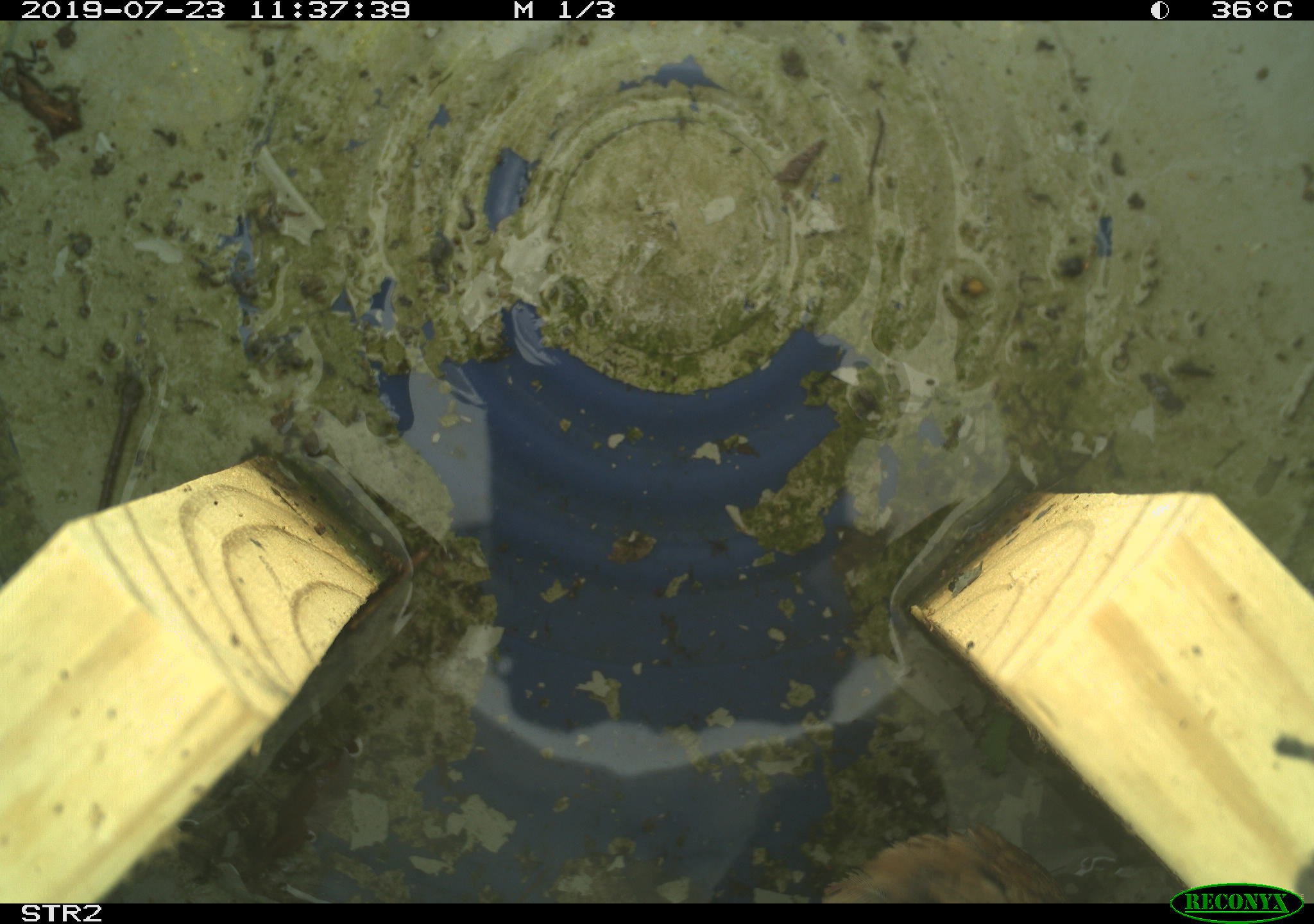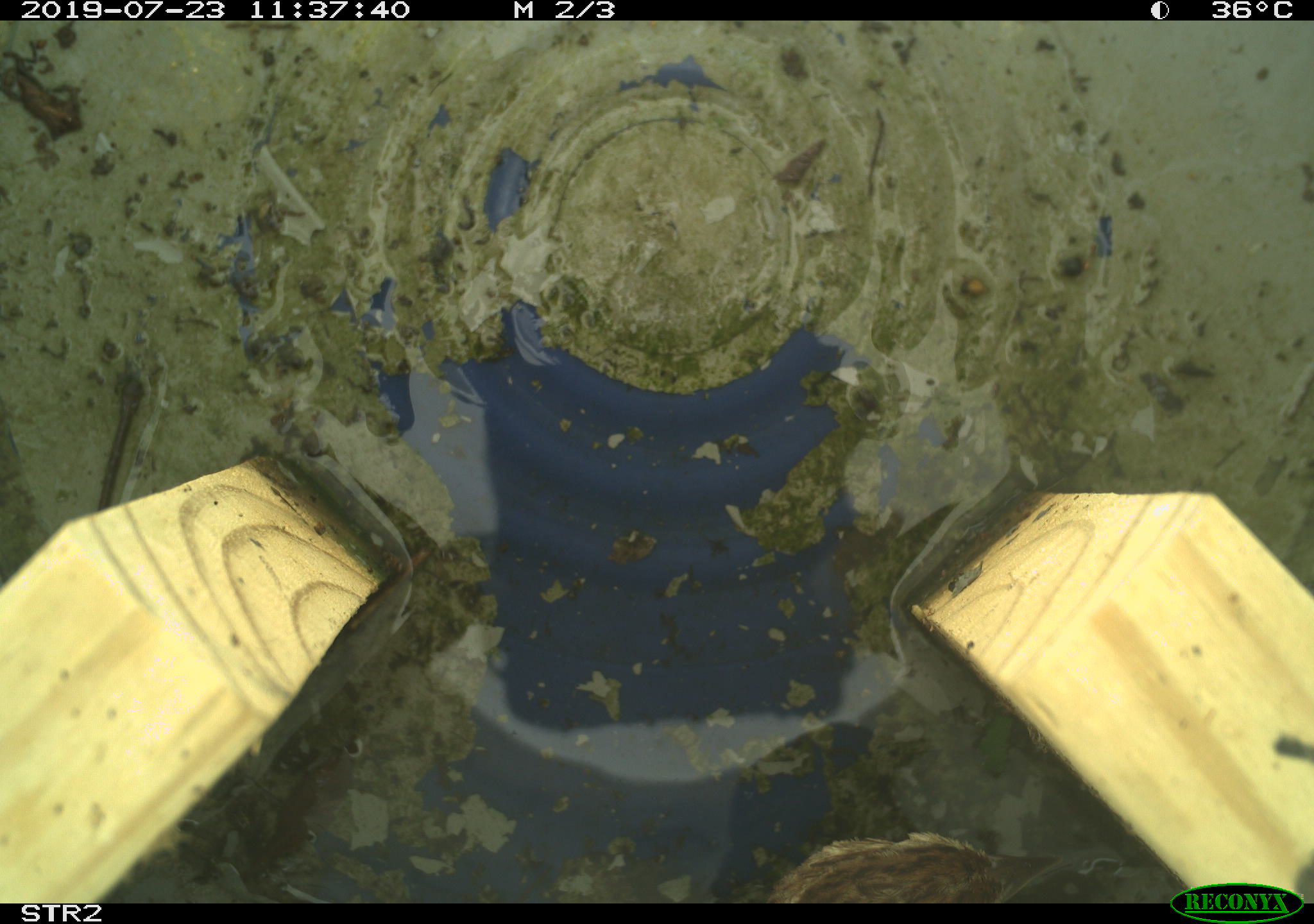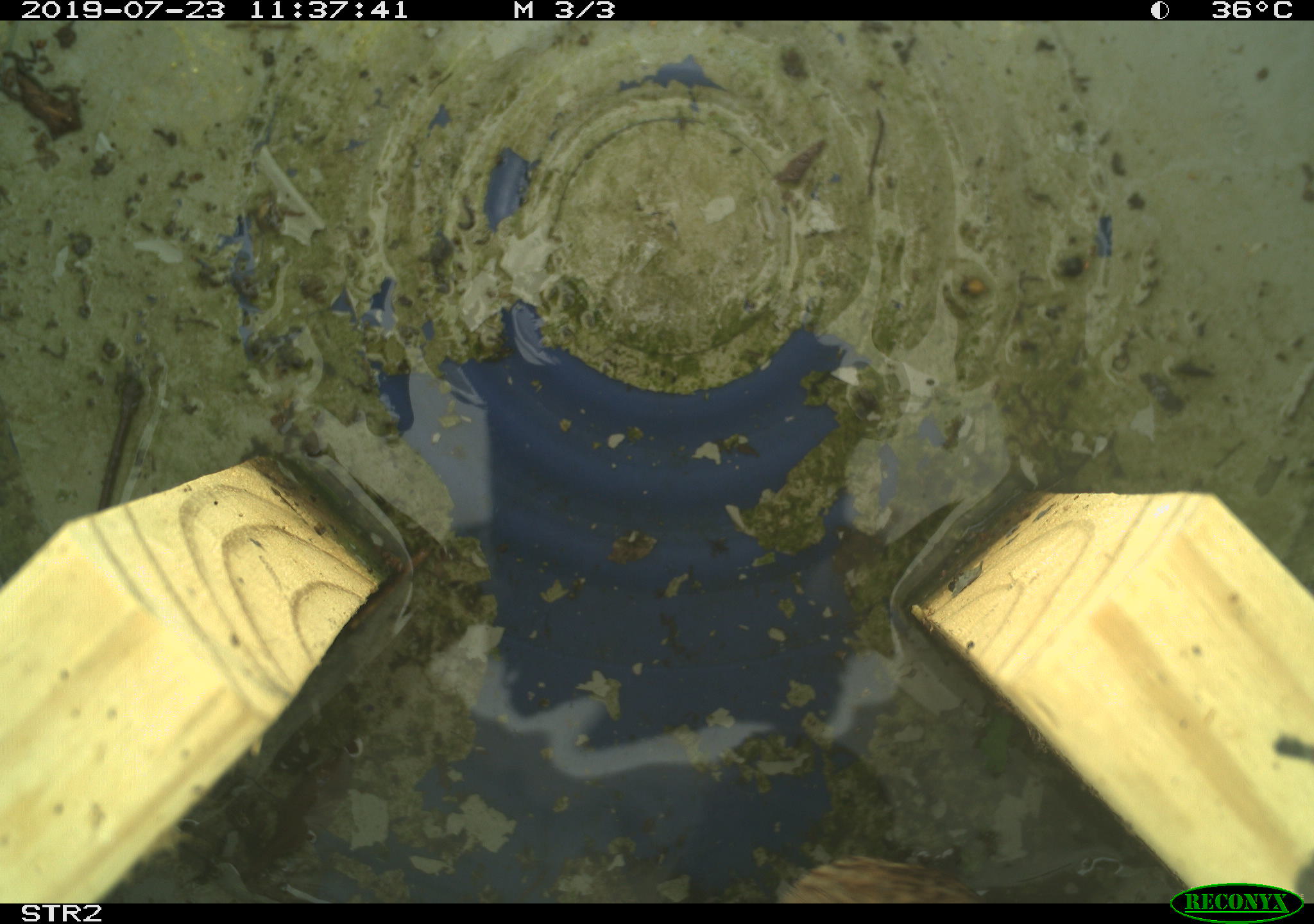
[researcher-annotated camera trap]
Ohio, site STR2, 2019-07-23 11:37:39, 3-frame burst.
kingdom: Animalia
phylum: Chordata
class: Aves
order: Passeriformes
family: Passerellidae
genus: Melospiza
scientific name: Melospiza melodia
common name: song sparrow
Song sparrow (Melospiza melodia).